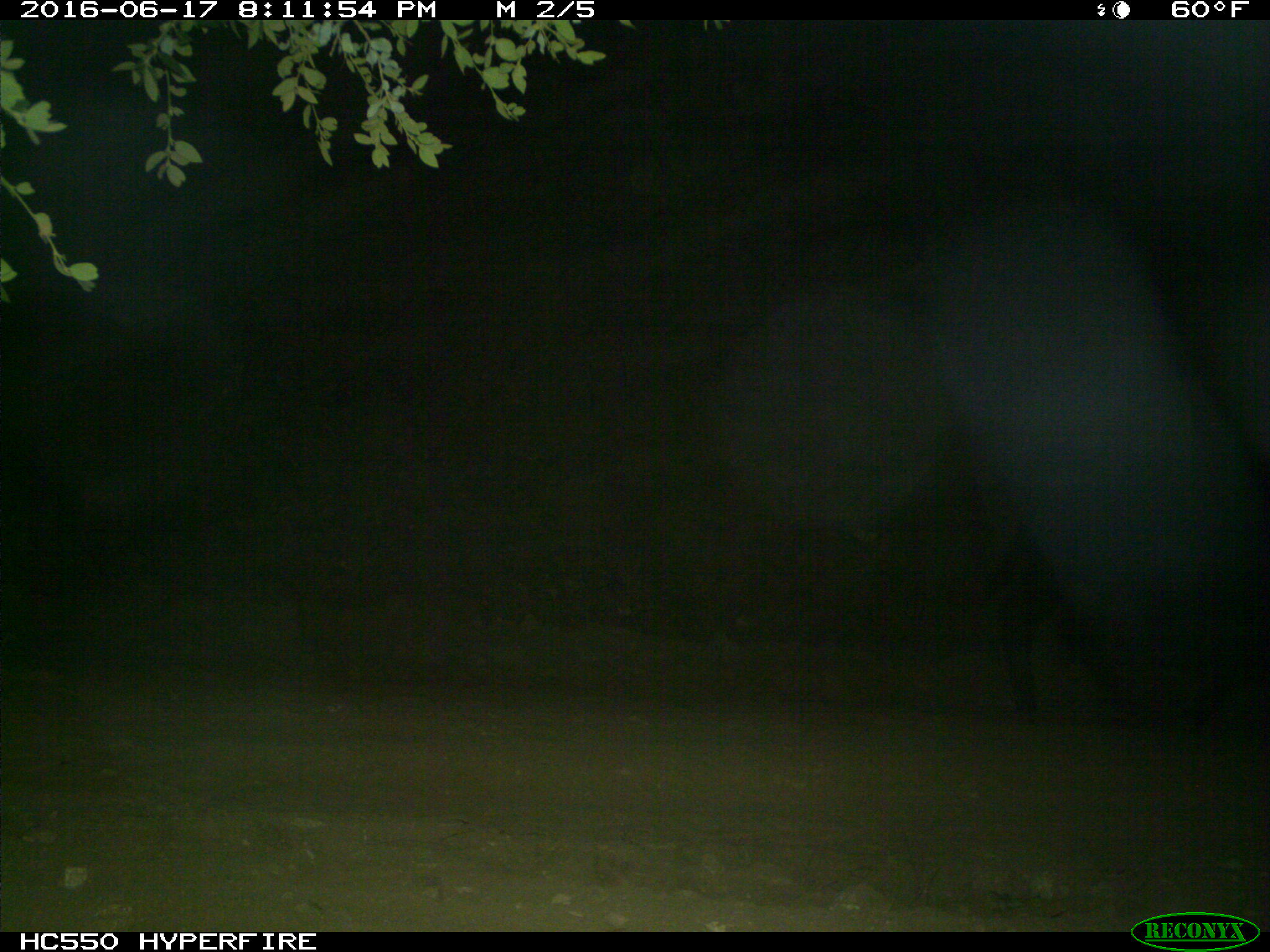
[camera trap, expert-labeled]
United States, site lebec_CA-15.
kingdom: Animalia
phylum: Chordata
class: Mammalia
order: Artiodactyla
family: Bovidae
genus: Bos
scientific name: Bos taurus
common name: domestic cow